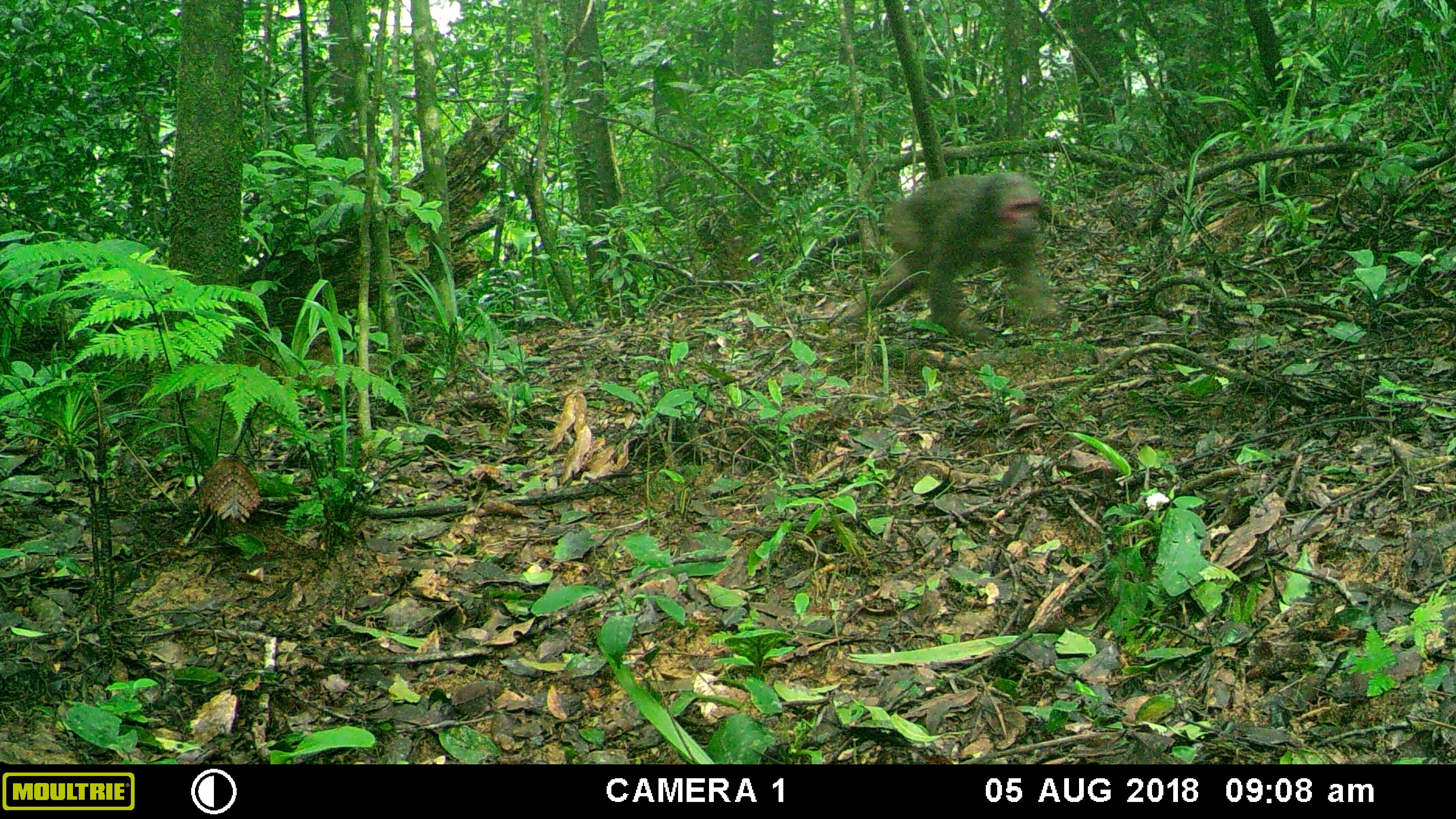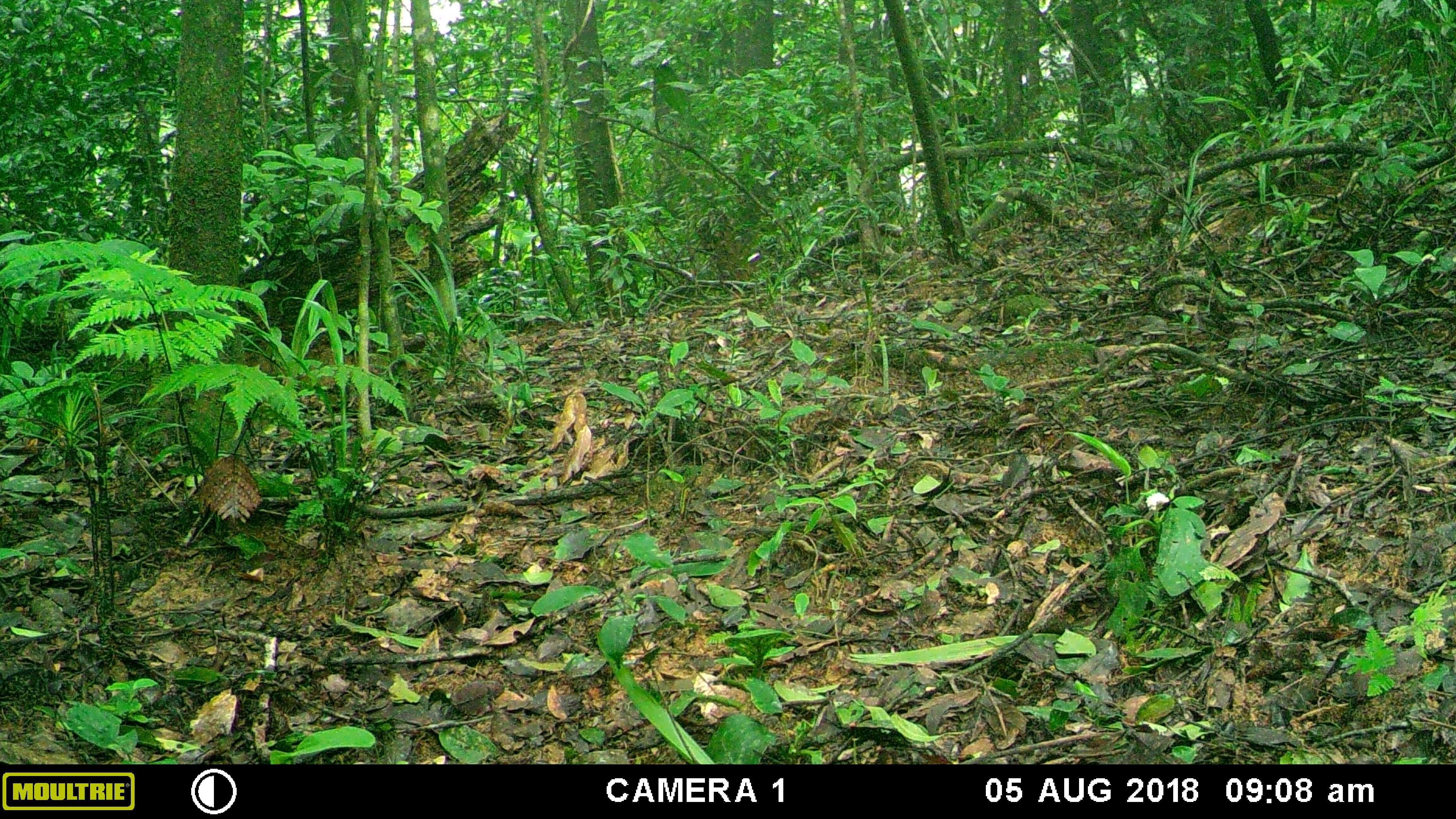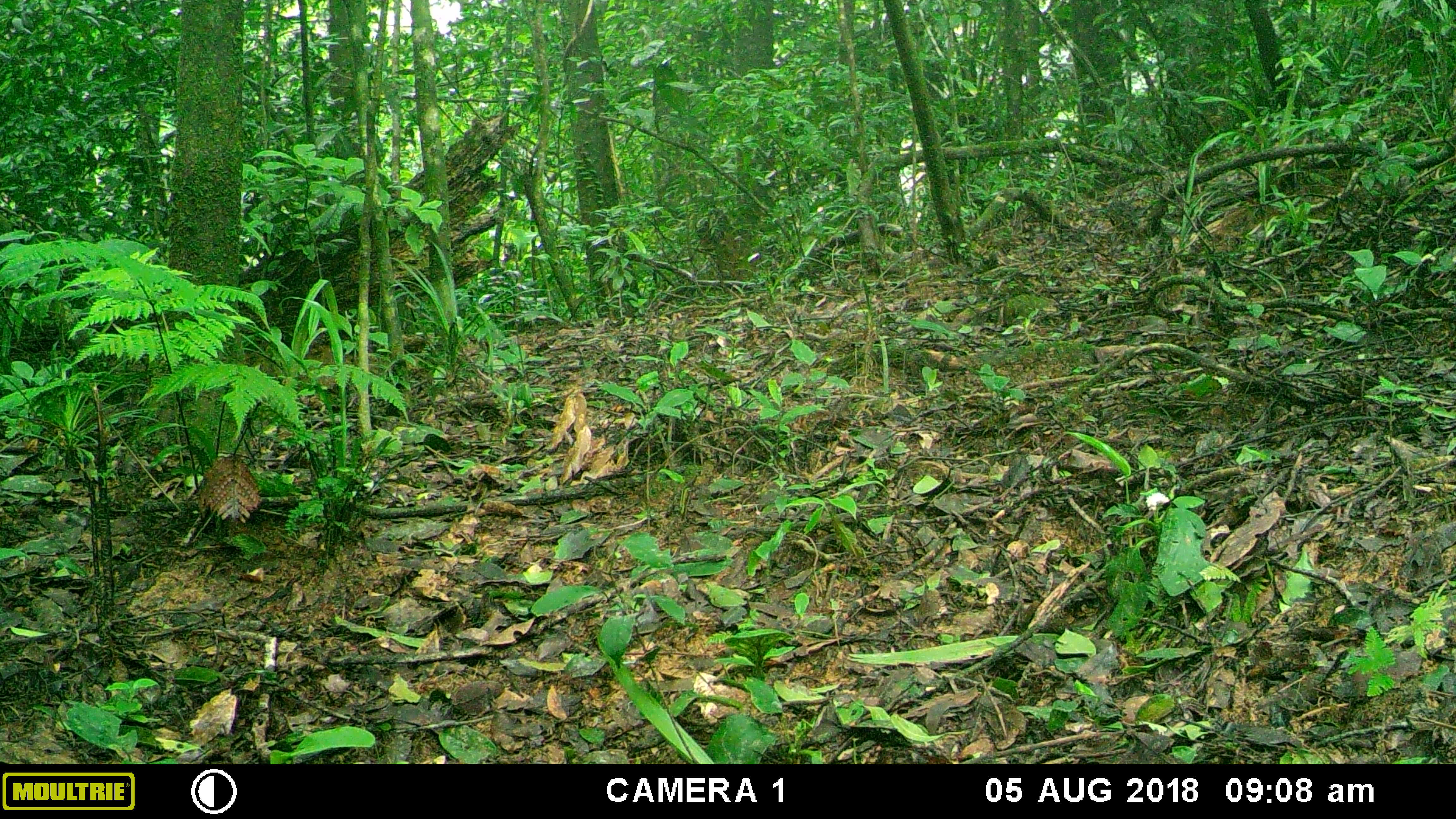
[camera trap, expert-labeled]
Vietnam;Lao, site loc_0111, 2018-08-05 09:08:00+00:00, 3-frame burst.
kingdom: Animalia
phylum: Chordata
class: Mammalia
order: Primates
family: Cercopithecidae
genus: Macaca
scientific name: Macaca arctoides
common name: stump-tailed macaque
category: stump tailed macaque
Stump tailed macaque (stump-tailed macaque) (Macaca arctoides). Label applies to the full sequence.